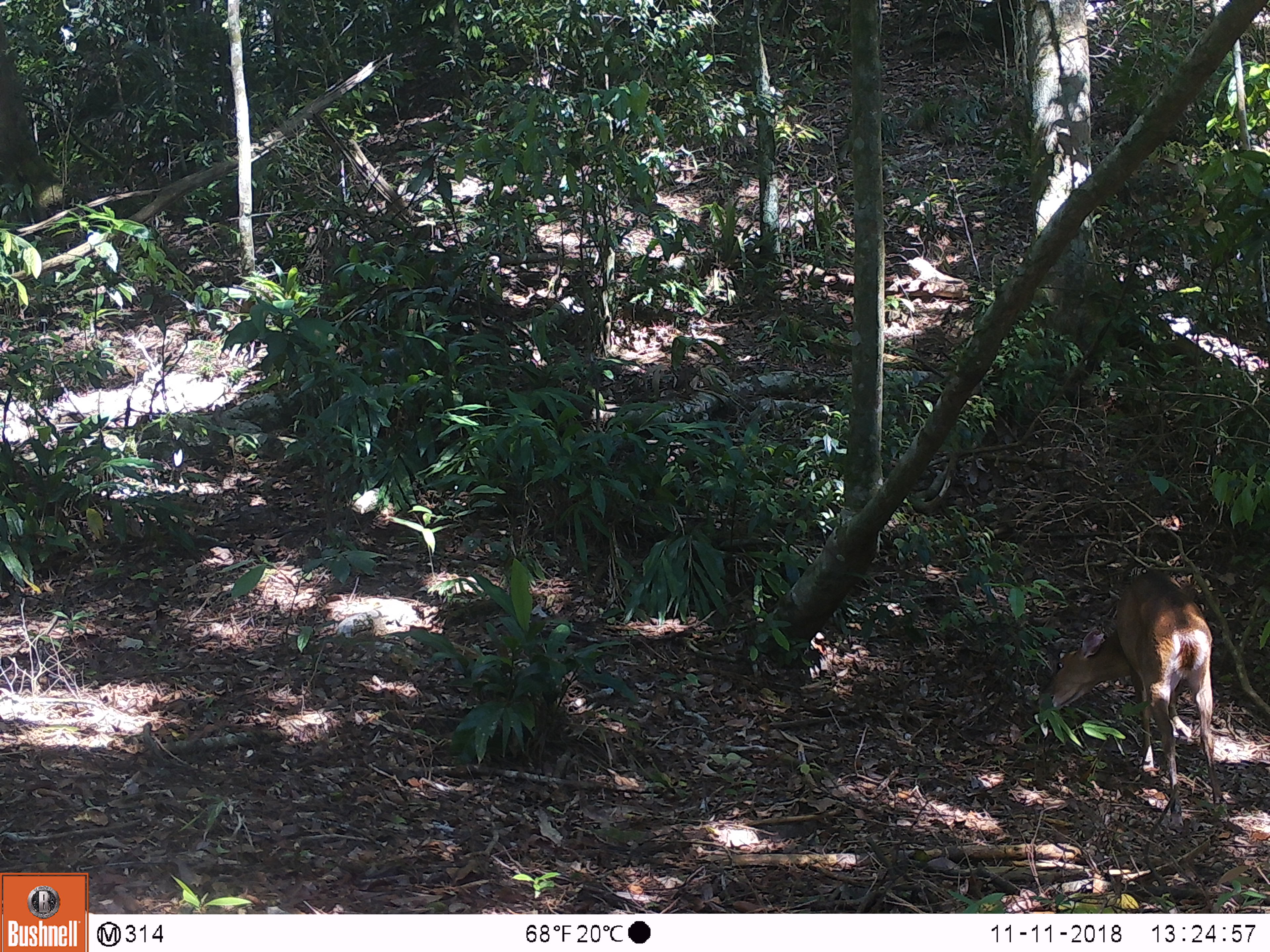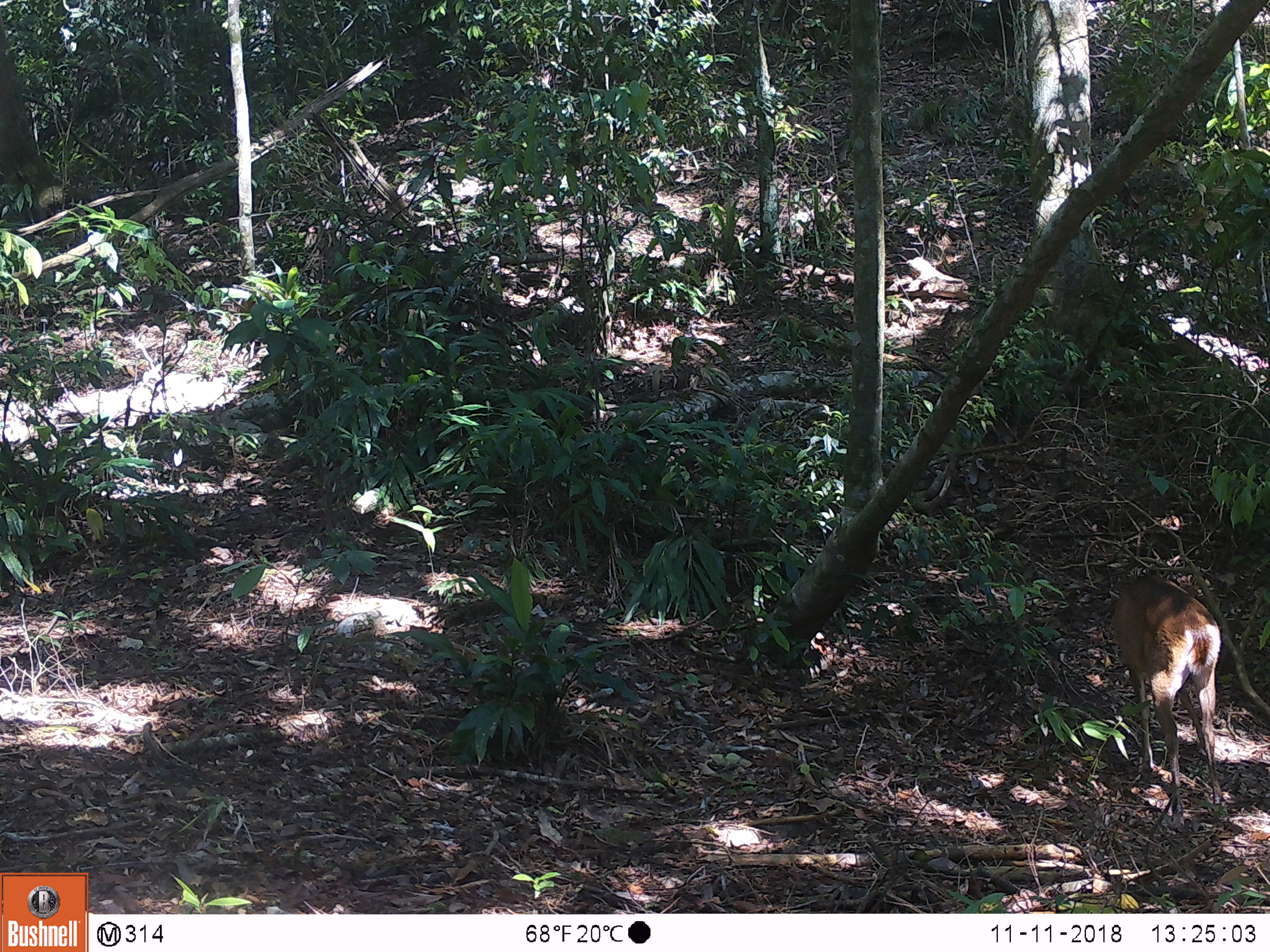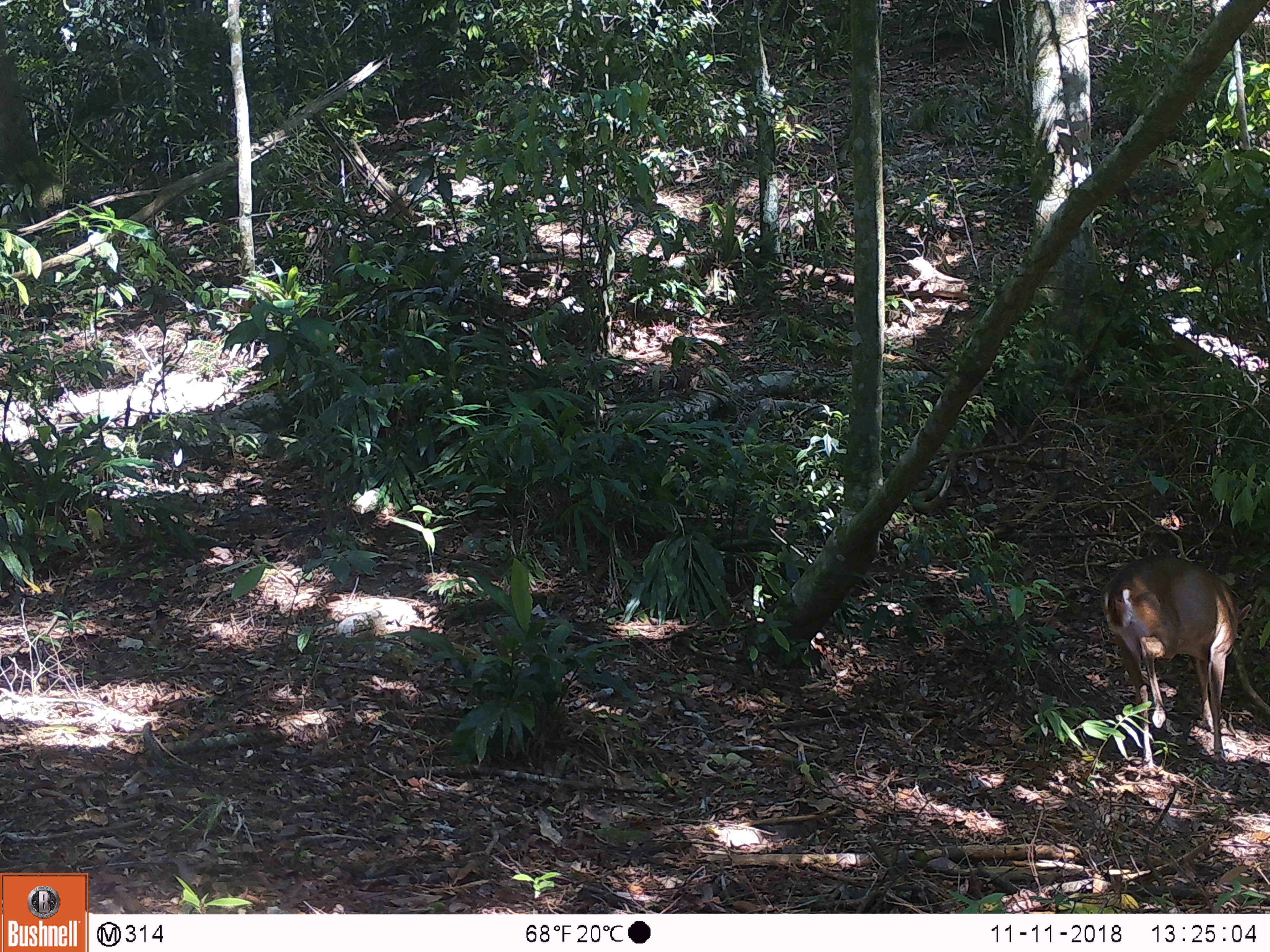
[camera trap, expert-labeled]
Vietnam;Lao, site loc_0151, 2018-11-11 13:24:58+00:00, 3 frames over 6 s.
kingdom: Animalia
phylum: Chordata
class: Mammalia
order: Artiodactyla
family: Cervidae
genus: Muntiacus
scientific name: Muntiacus vuquangensis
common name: large-antlered muntjac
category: large antlered muntjac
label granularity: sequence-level